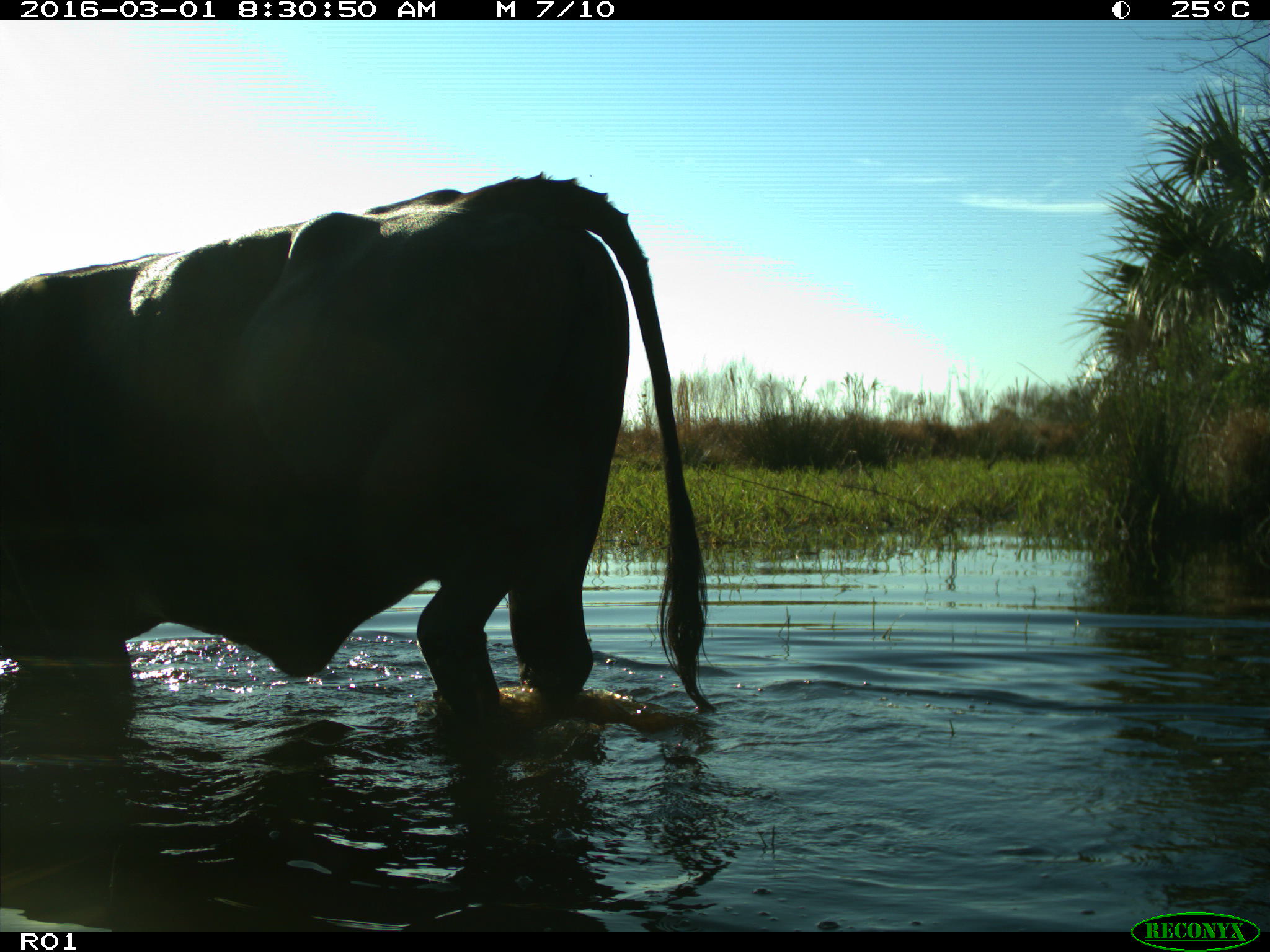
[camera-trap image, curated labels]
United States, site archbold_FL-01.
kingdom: Animalia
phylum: Chordata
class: Mammalia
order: Artiodactyla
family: Bovidae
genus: Bos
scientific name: Bos taurus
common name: domestic cow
Bos taurus (domestic cow).